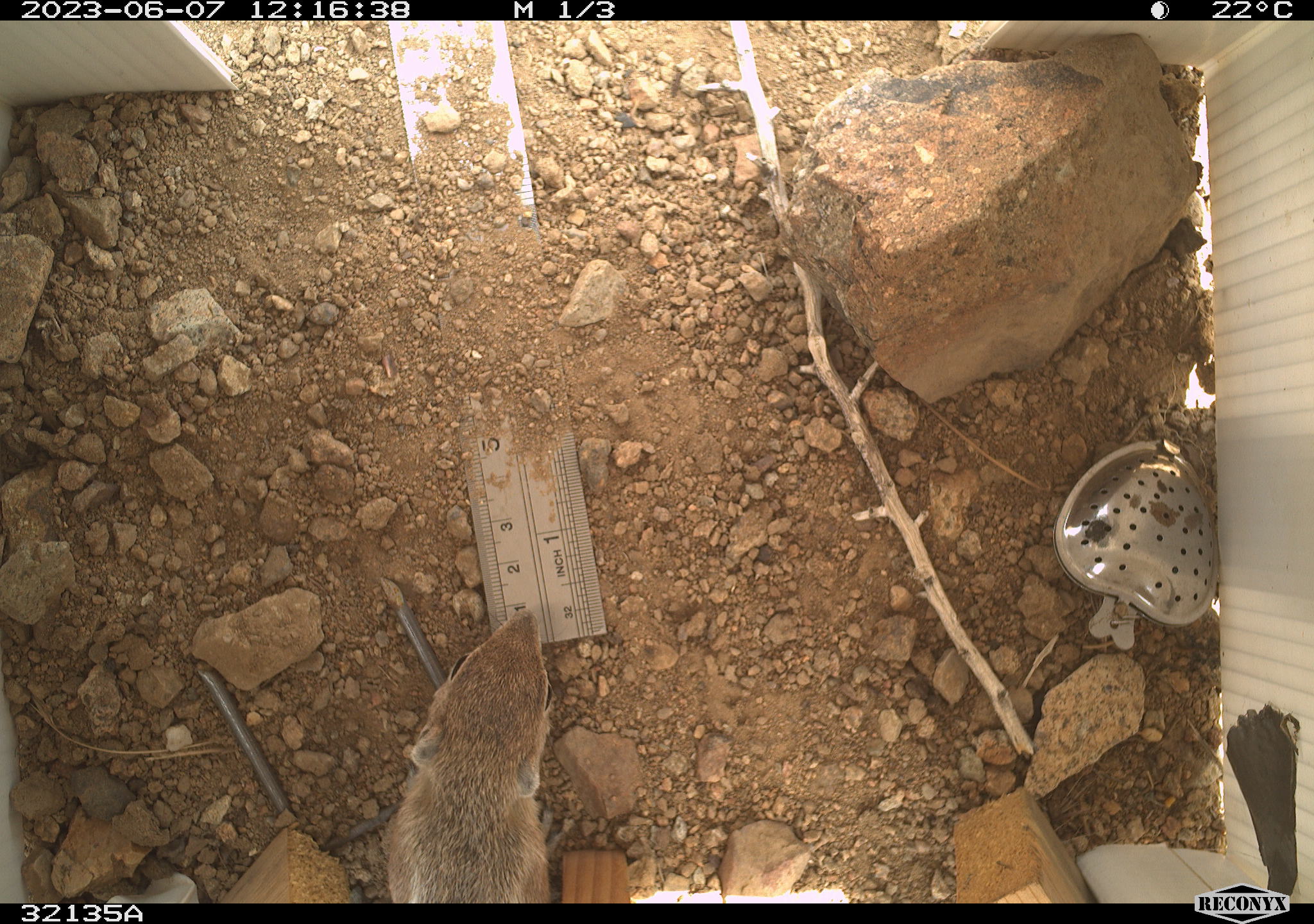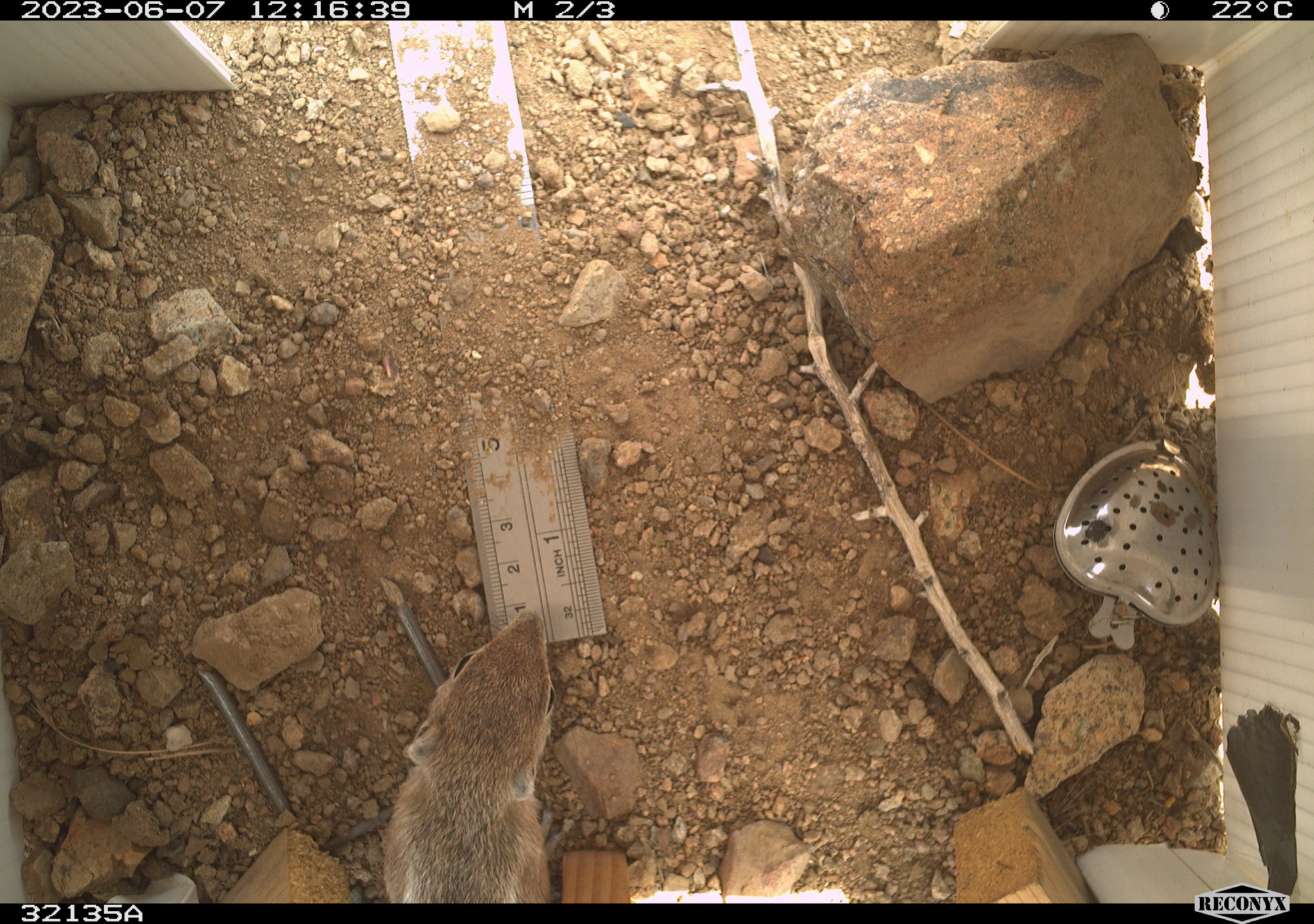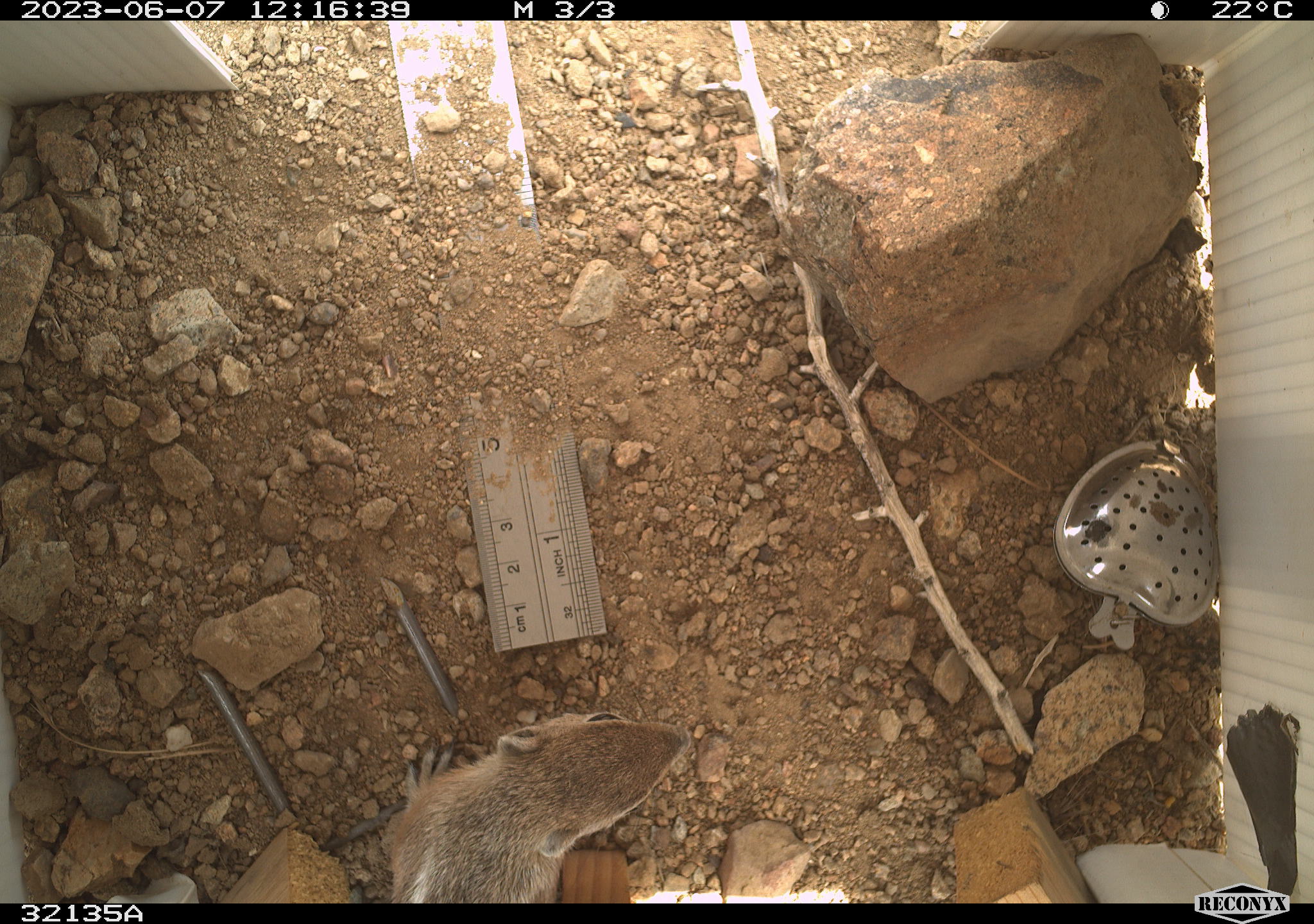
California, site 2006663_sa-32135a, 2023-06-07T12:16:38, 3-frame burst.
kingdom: Animalia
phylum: Chordata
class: Mammalia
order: Rodentia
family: Sciuridae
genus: Ammospermophilus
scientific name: Ammospermophilus leucurus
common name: white-tailed antelope squirrel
White-tailed antelope squirrel (Ammospermophilus leucurus).